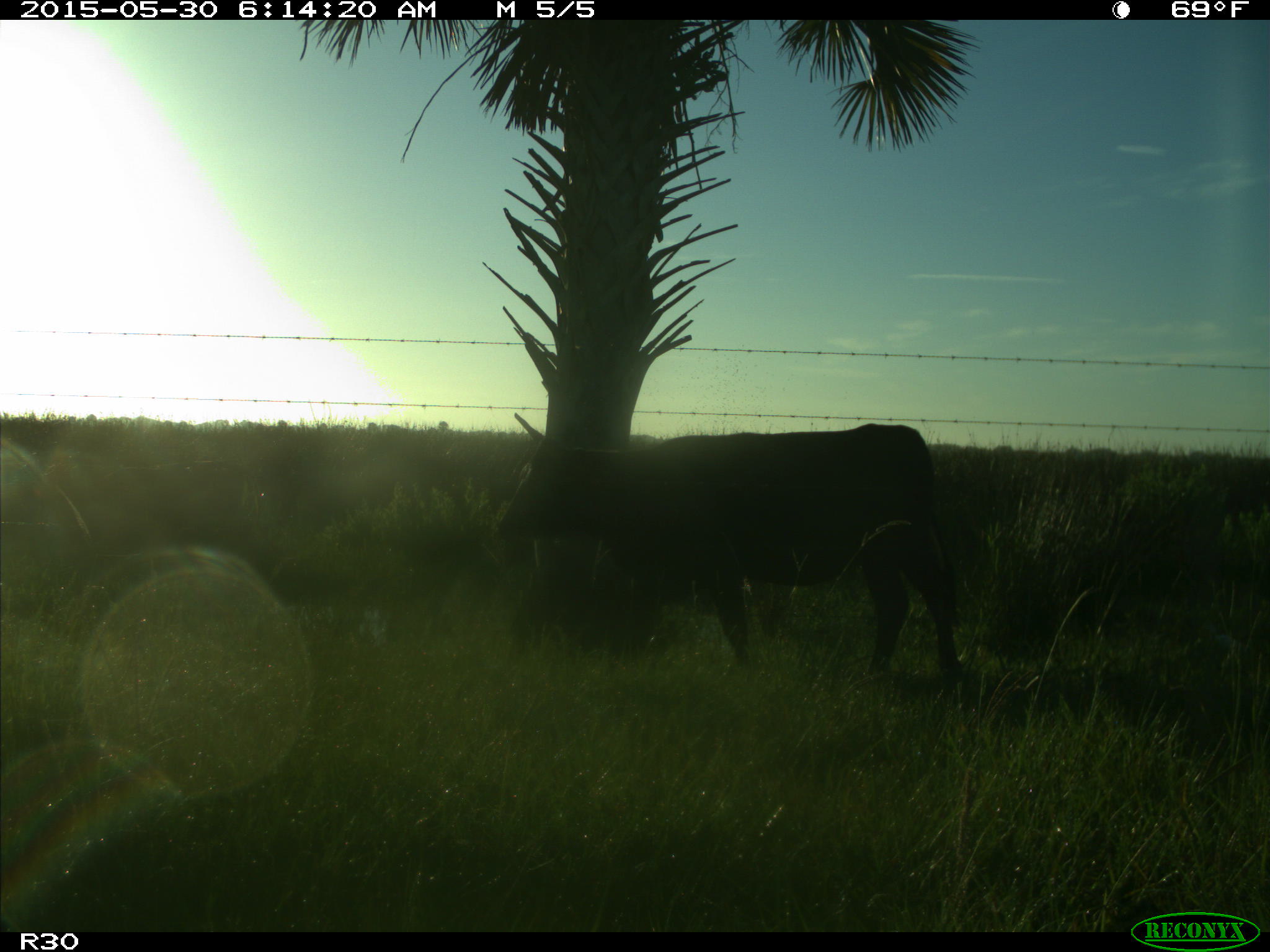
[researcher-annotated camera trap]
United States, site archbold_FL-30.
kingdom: Animalia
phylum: Chordata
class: Mammalia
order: Artiodactyla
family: Bovidae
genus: Bos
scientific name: Bos taurus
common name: domestic cow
Bos taurus (domestic cow).